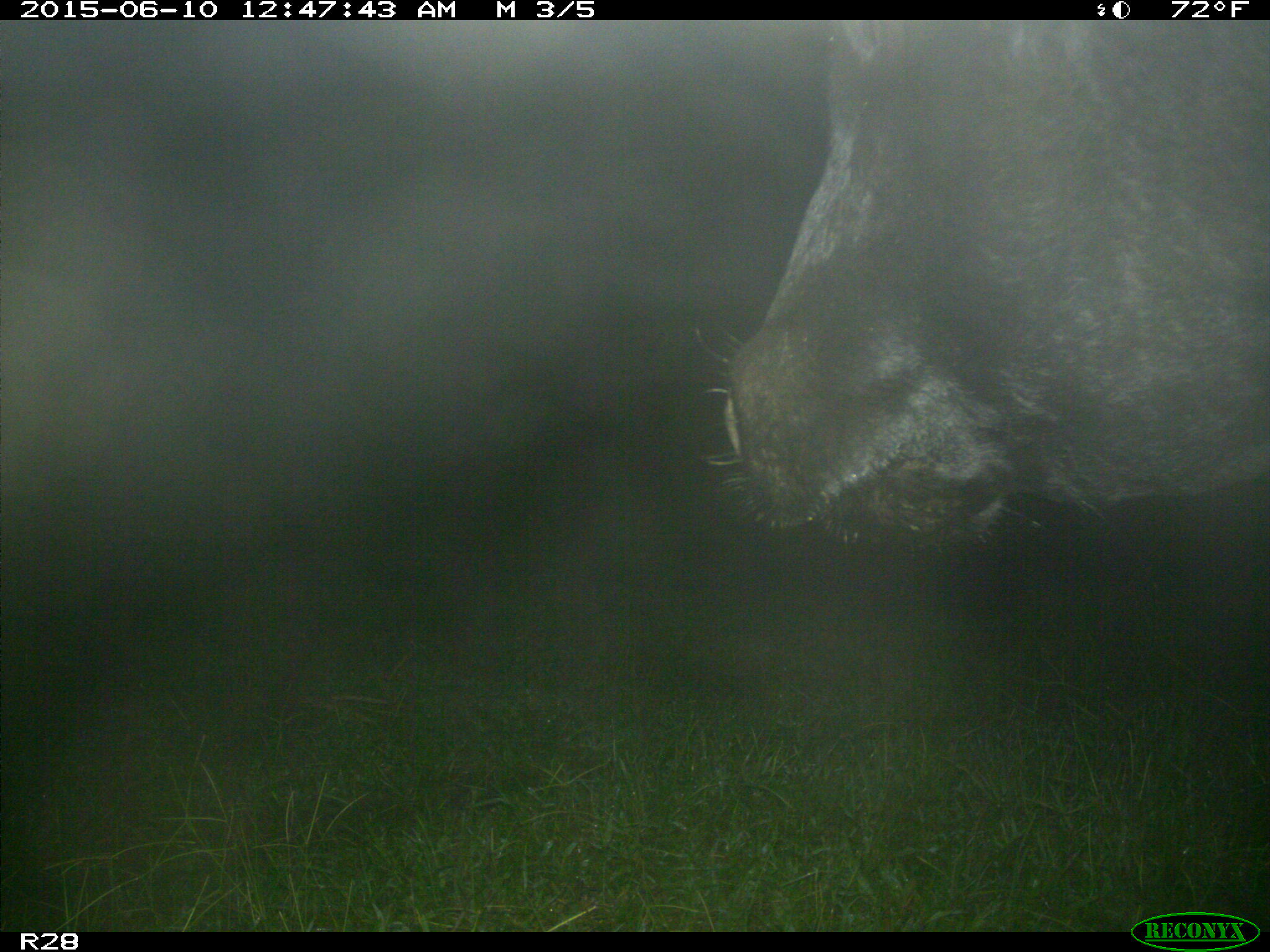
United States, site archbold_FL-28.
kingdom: Animalia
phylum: Chordata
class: Mammalia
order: Artiodactyla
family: Bovidae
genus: Bos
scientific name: Bos taurus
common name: domestic cow